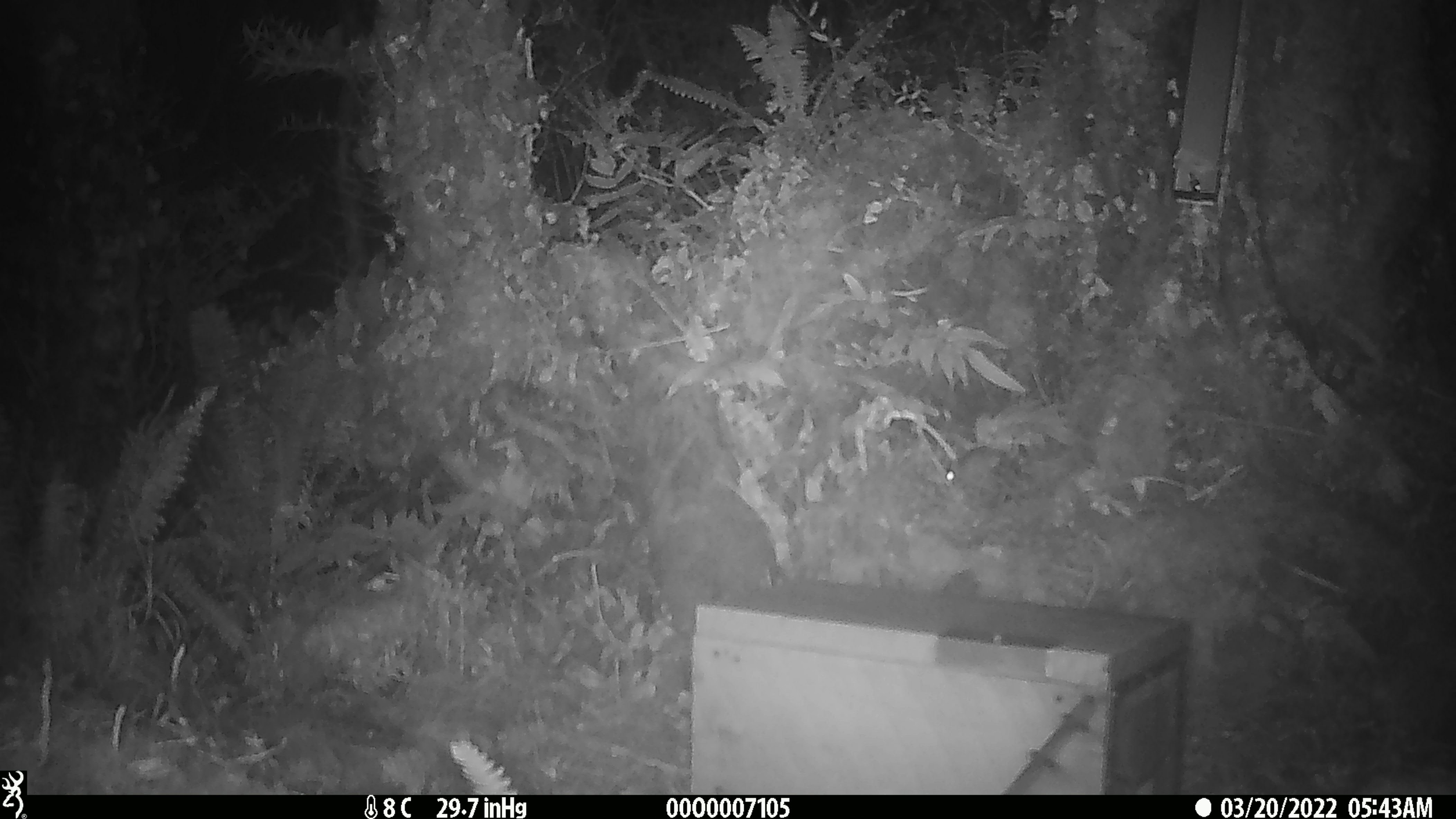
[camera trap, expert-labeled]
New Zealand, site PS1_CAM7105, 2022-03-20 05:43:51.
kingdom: Animalia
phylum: Chordata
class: Mammalia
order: Rodentia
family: Muridae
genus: Mus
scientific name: Mus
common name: mouse